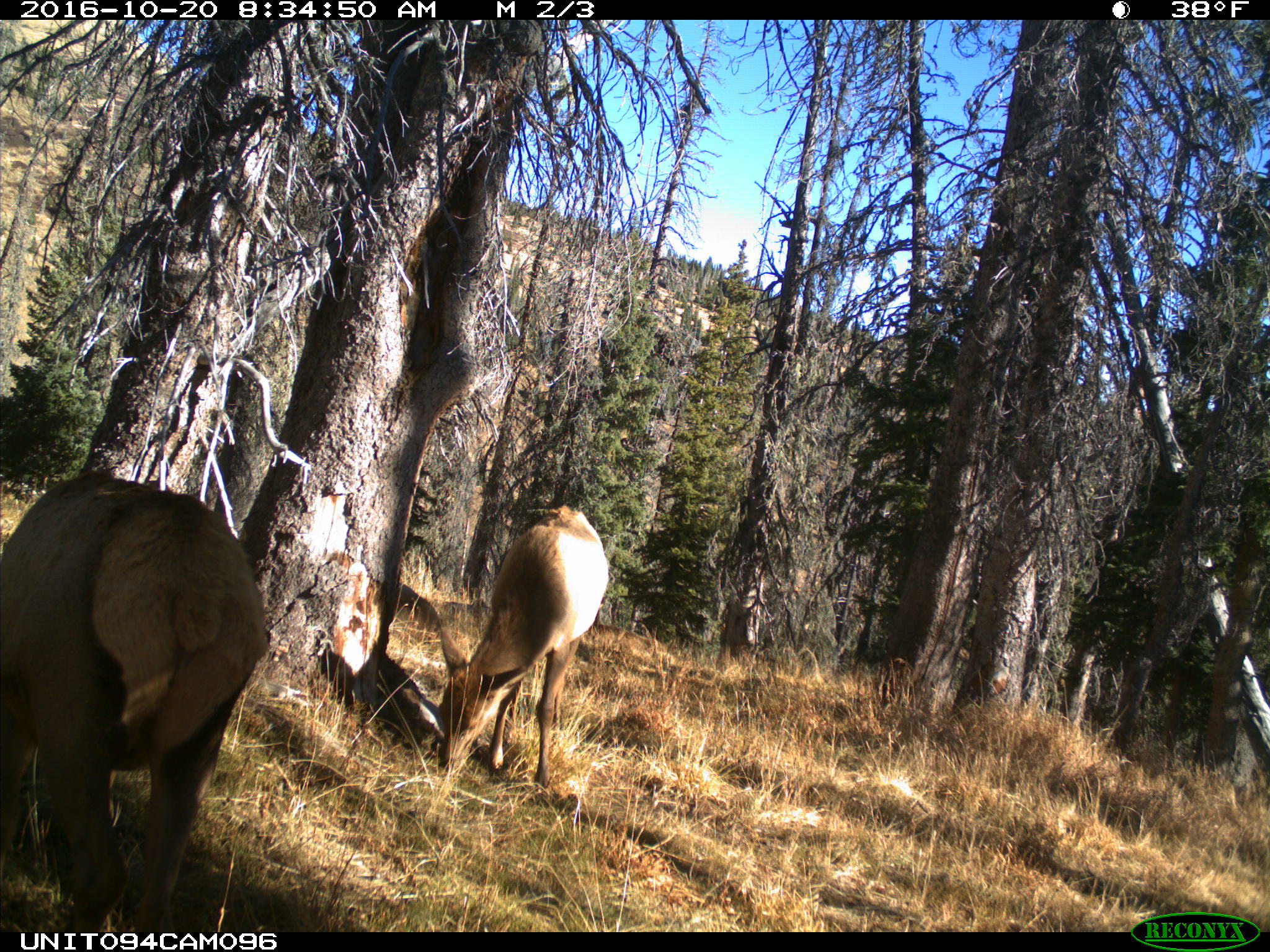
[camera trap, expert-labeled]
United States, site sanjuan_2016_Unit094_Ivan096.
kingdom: Animalia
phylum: Chordata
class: Mammalia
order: Artiodactyla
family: Cervidae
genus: Cervus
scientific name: Cervus elaphus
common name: red deer